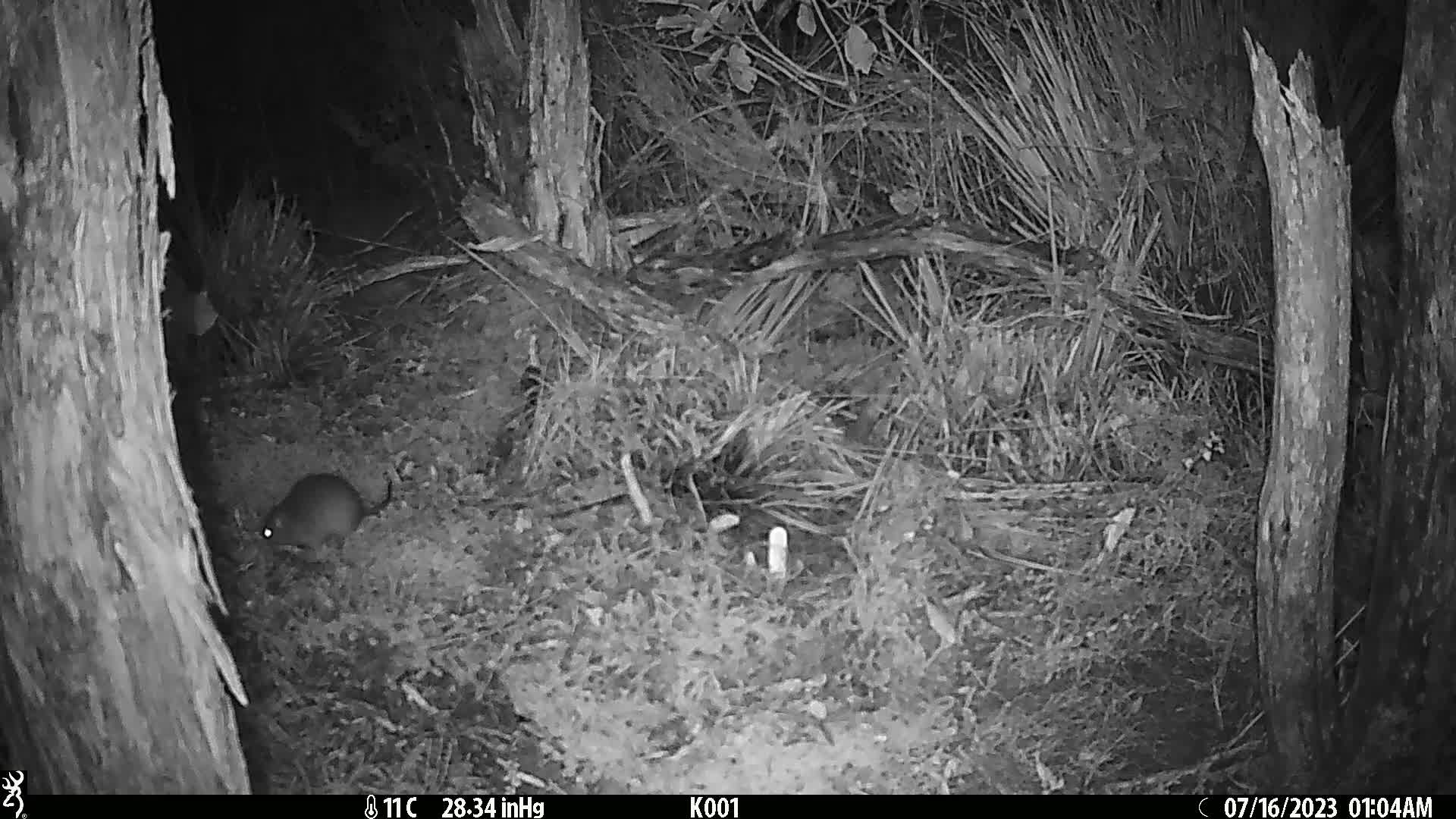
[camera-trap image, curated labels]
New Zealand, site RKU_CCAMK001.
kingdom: Animalia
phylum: Chordata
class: Mammalia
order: Rodentia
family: Muridae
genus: Rattus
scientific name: Rattus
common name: rat